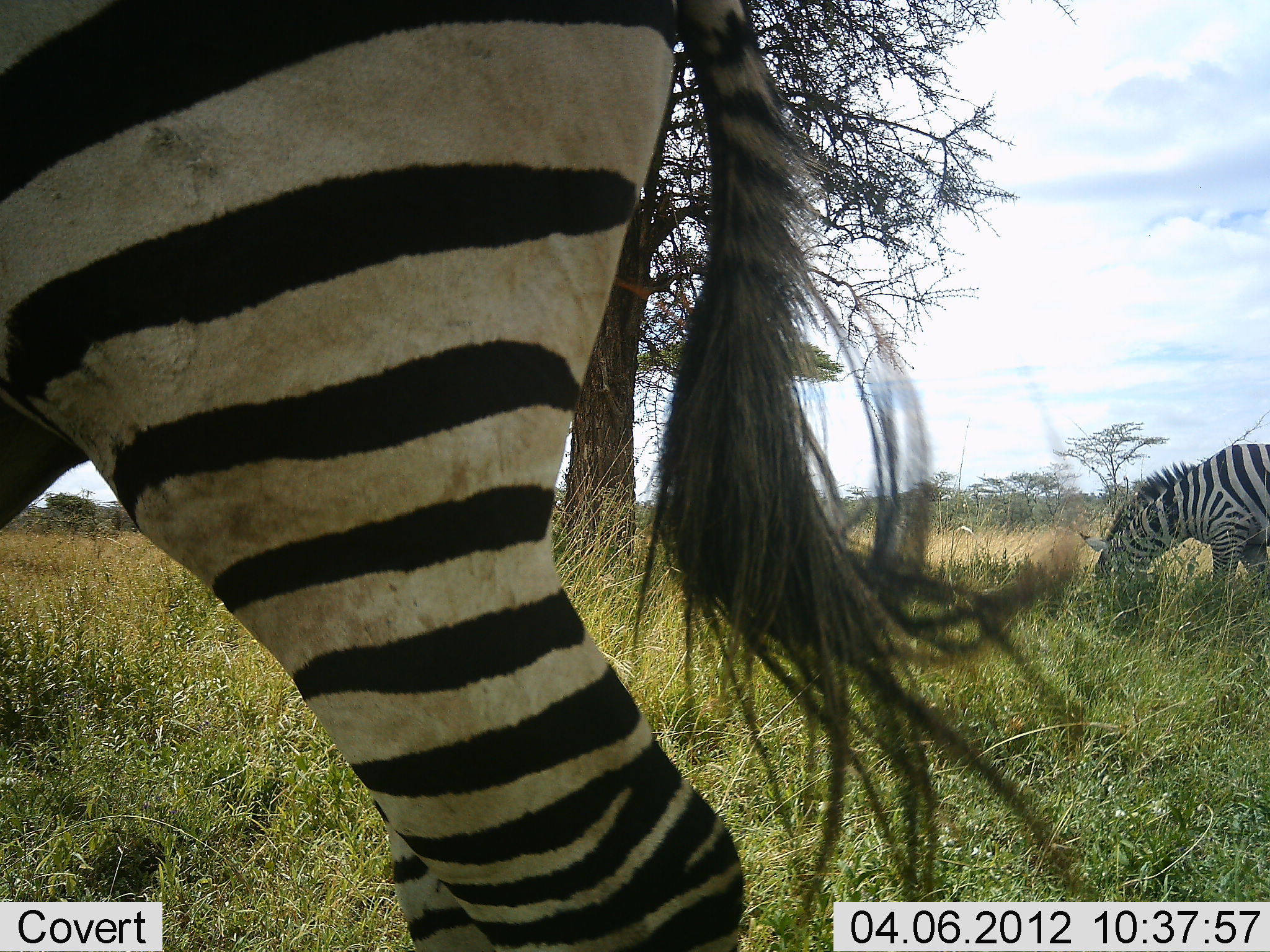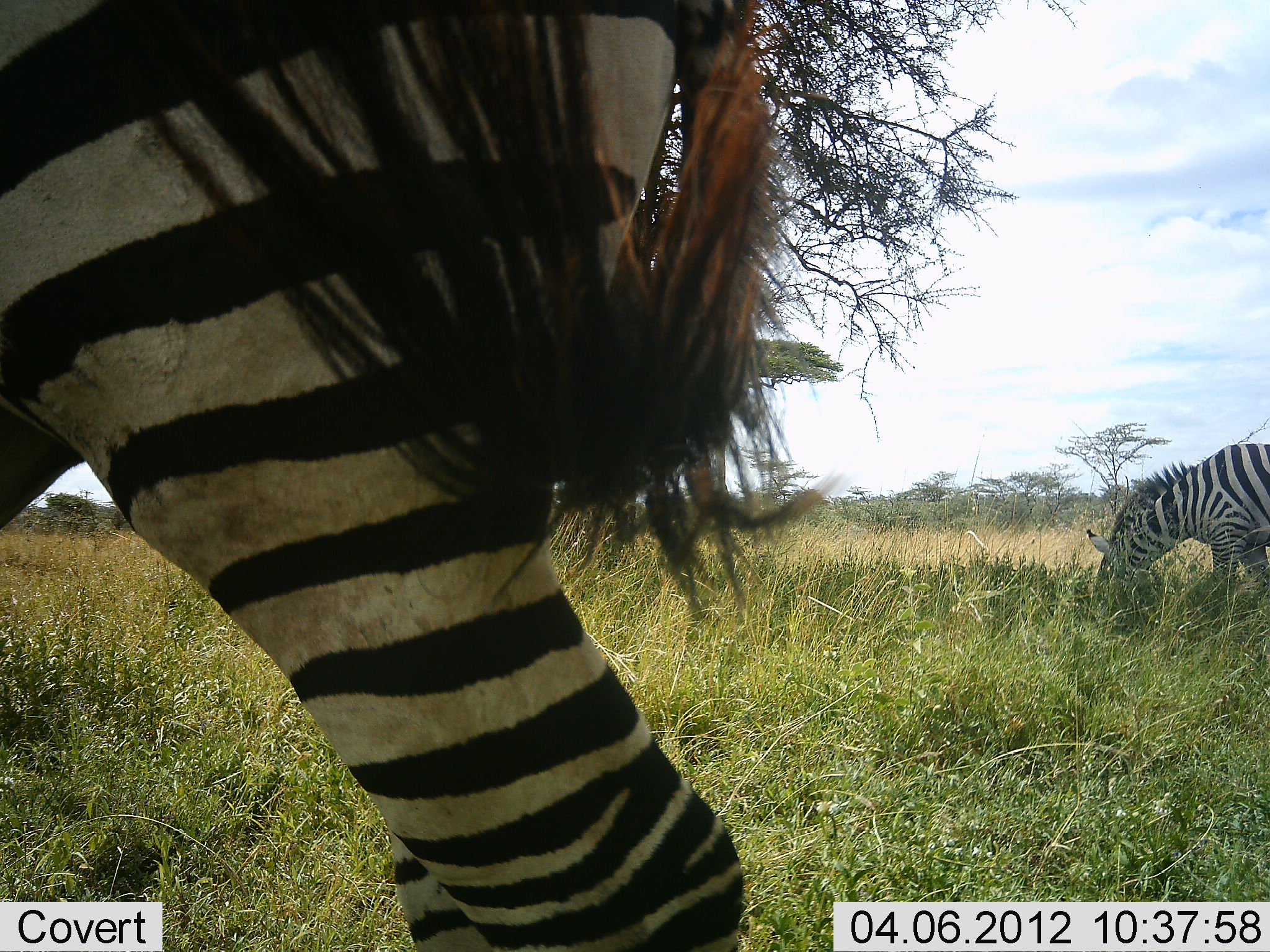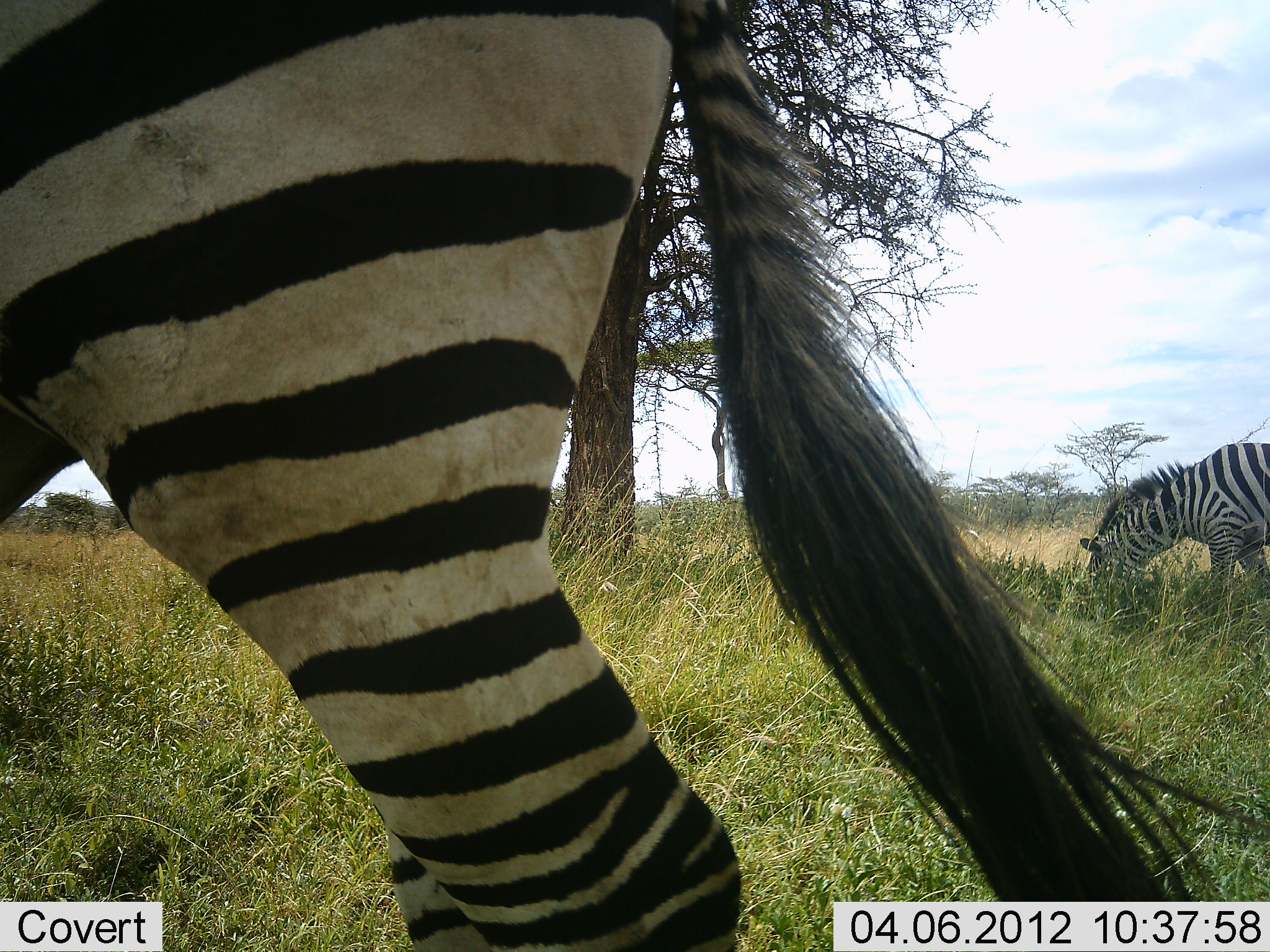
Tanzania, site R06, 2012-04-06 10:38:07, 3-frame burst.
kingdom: Animalia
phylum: Chordata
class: Mammalia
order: Perissodactyla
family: Equidae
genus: Equus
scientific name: Equus quagga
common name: plains zebra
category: zebra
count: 2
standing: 35%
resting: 0%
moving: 10%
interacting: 0%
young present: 0%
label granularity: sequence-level